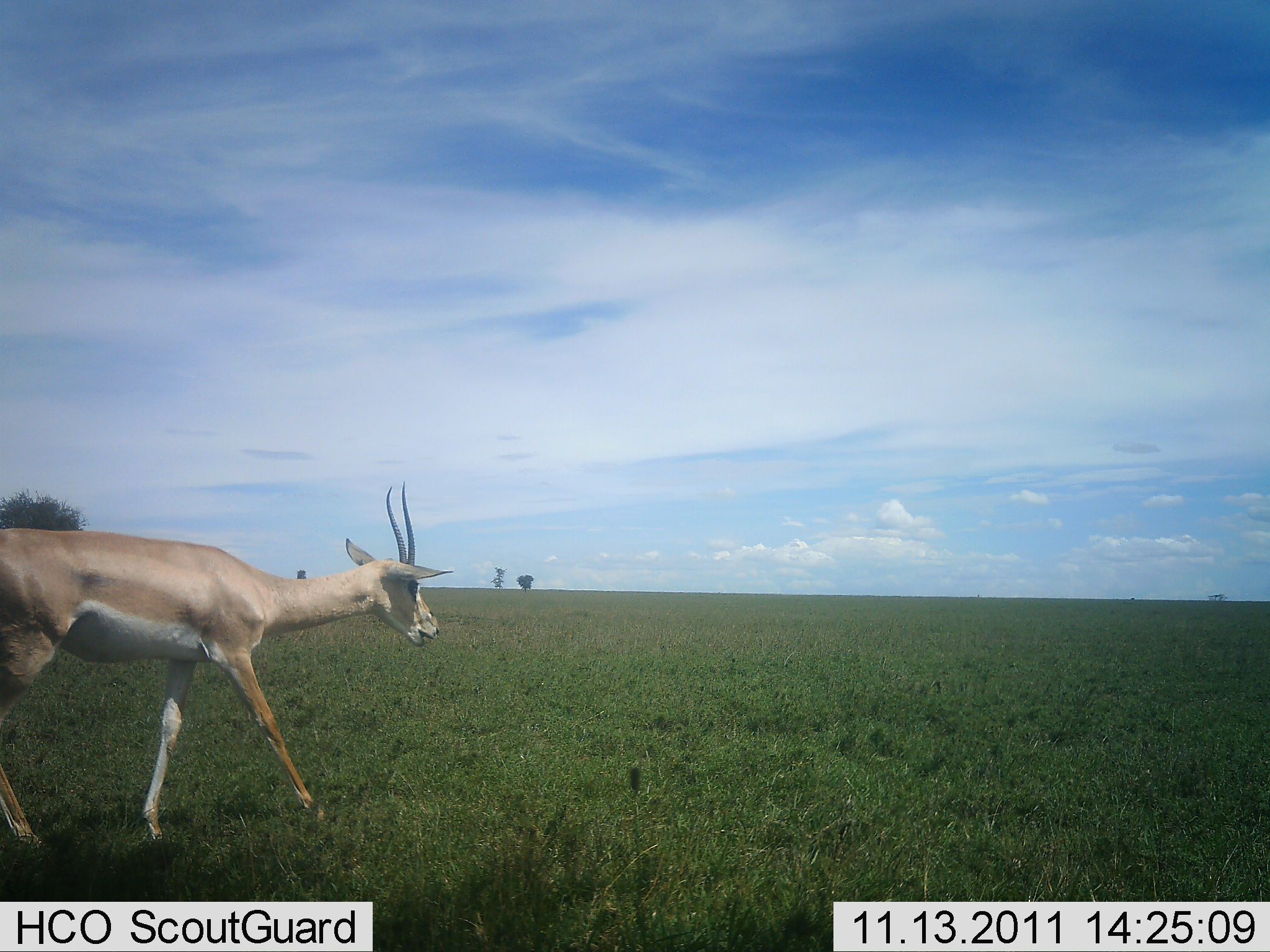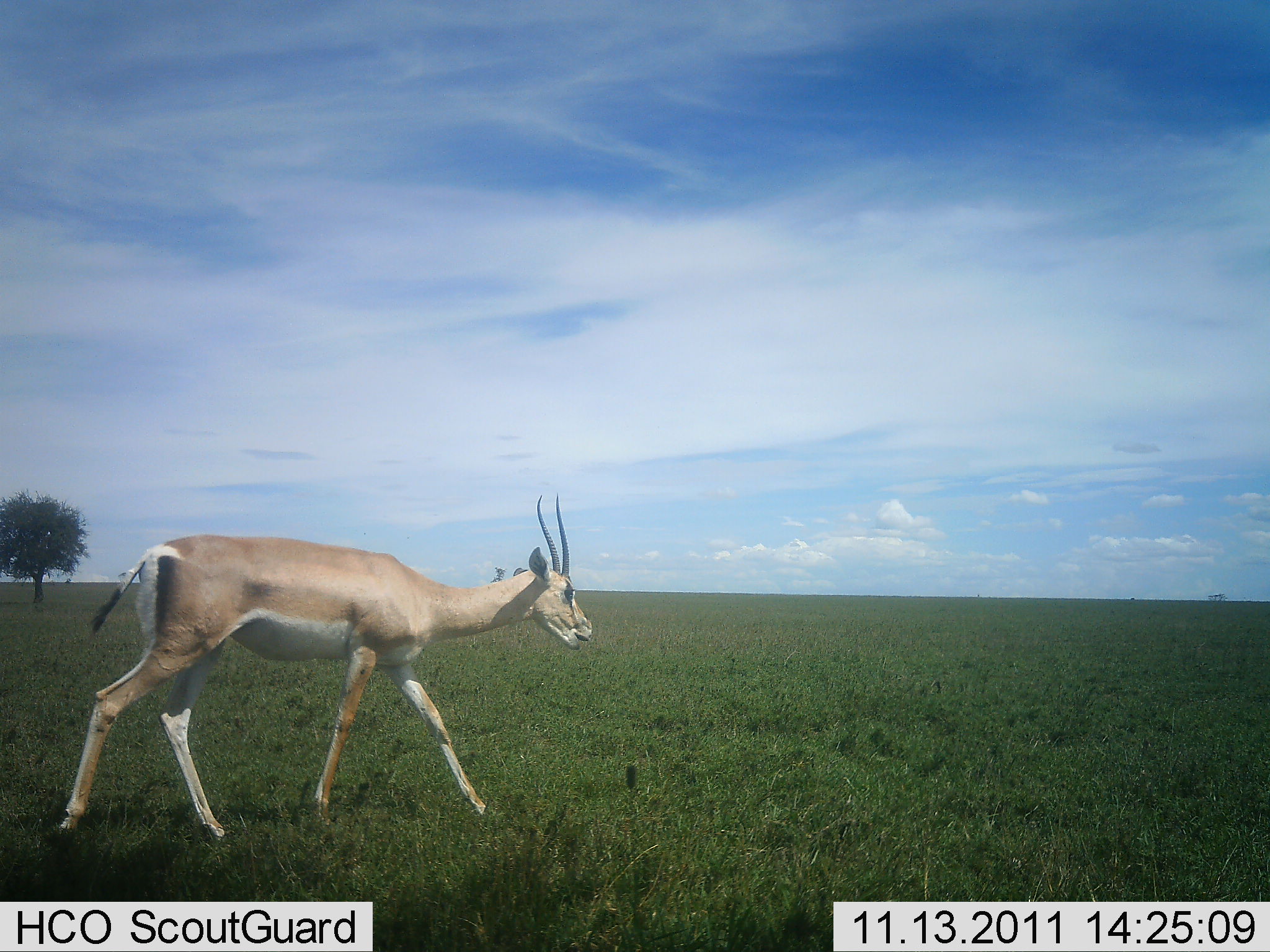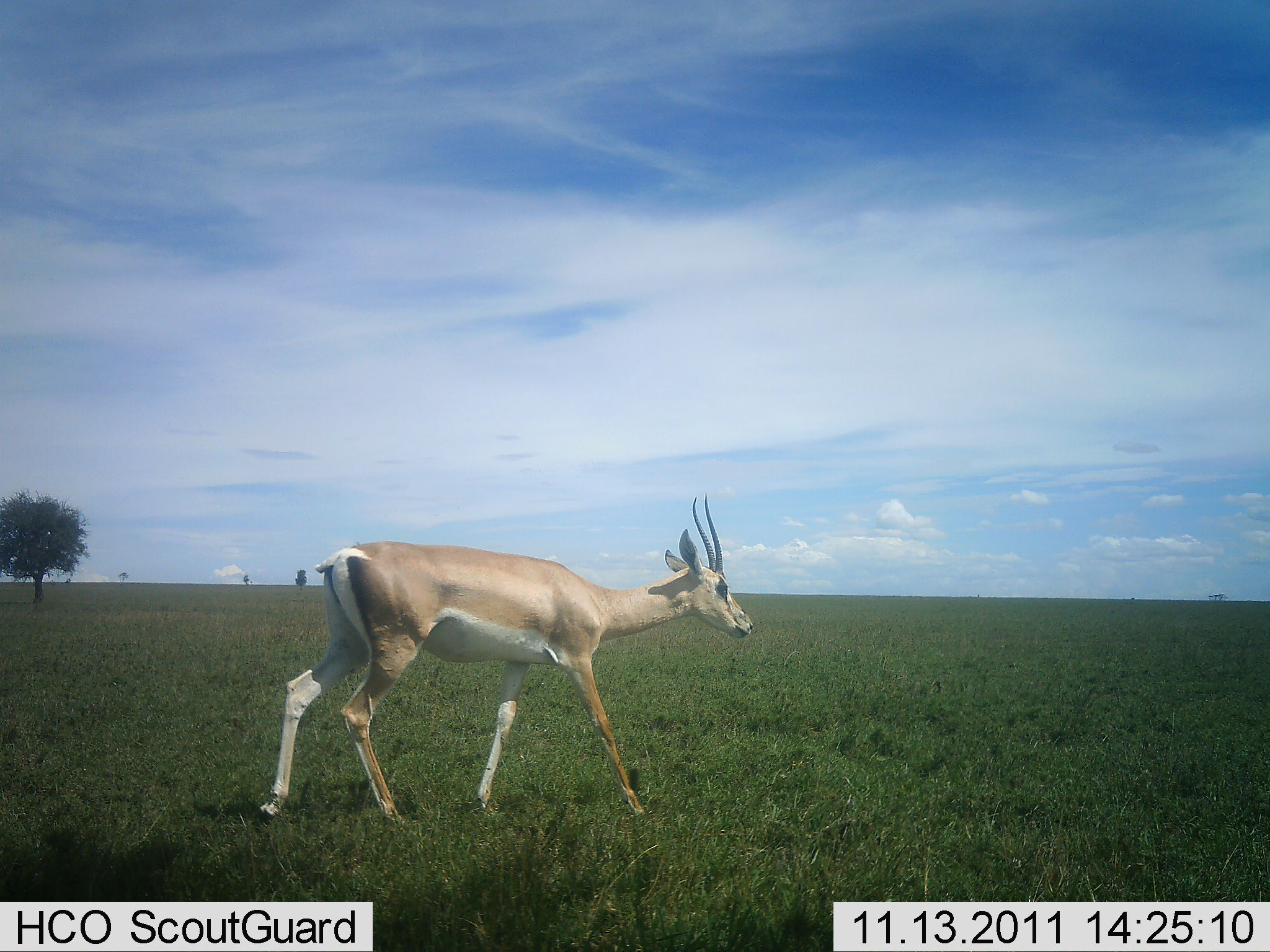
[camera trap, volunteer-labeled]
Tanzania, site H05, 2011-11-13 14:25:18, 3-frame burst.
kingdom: Animalia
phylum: Chordata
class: Mammalia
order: Artiodactyla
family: Bovidae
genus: Nanger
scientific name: Nanger granti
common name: grant's gazelle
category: gazellegrants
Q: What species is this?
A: Gazellegrants (grant's gazelle) (Nanger granti).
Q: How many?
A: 1.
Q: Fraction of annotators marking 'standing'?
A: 0%.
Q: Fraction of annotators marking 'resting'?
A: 0%.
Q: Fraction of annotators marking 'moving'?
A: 100%.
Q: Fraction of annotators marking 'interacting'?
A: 0%.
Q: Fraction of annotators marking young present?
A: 0%.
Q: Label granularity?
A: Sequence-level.